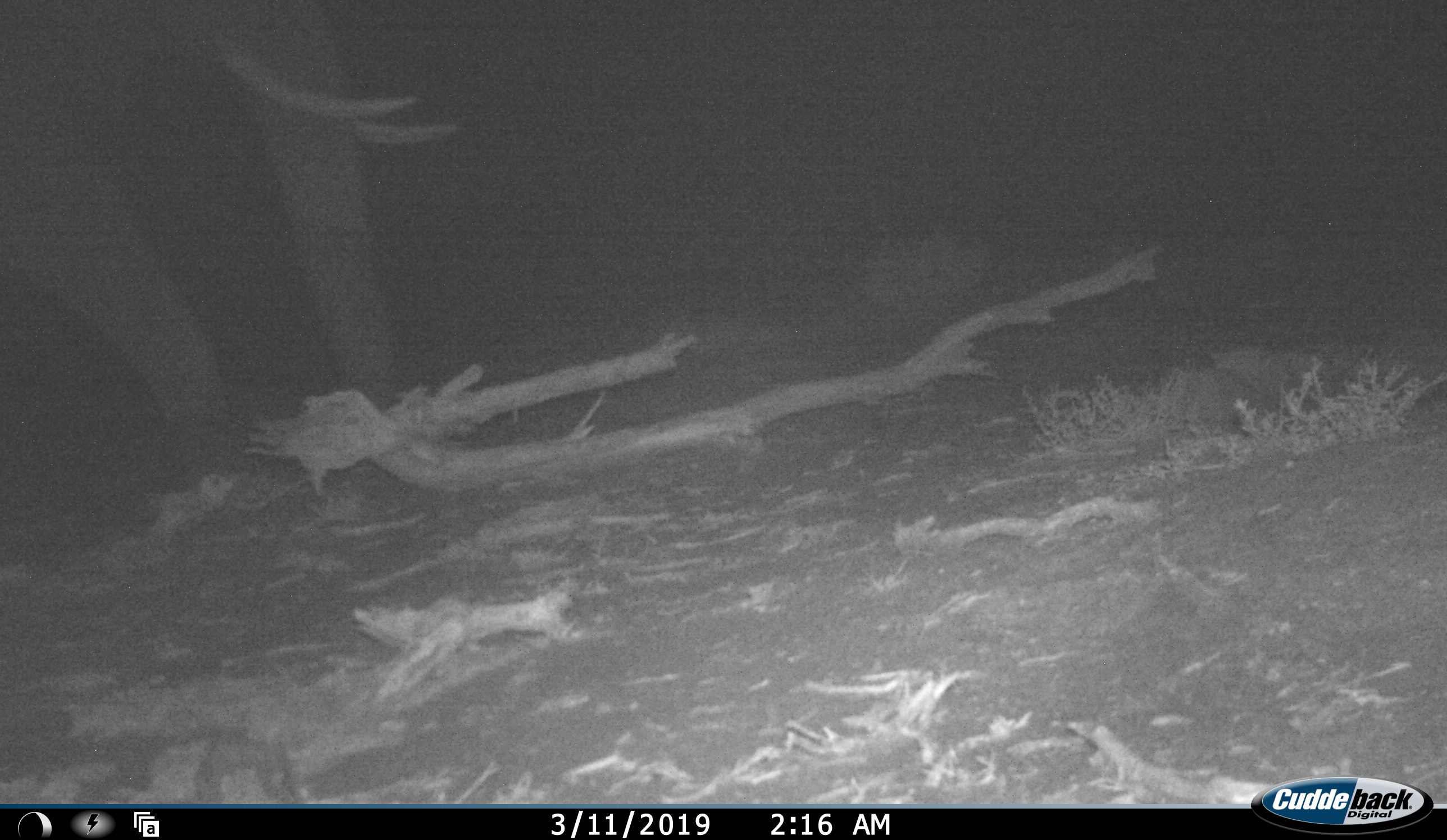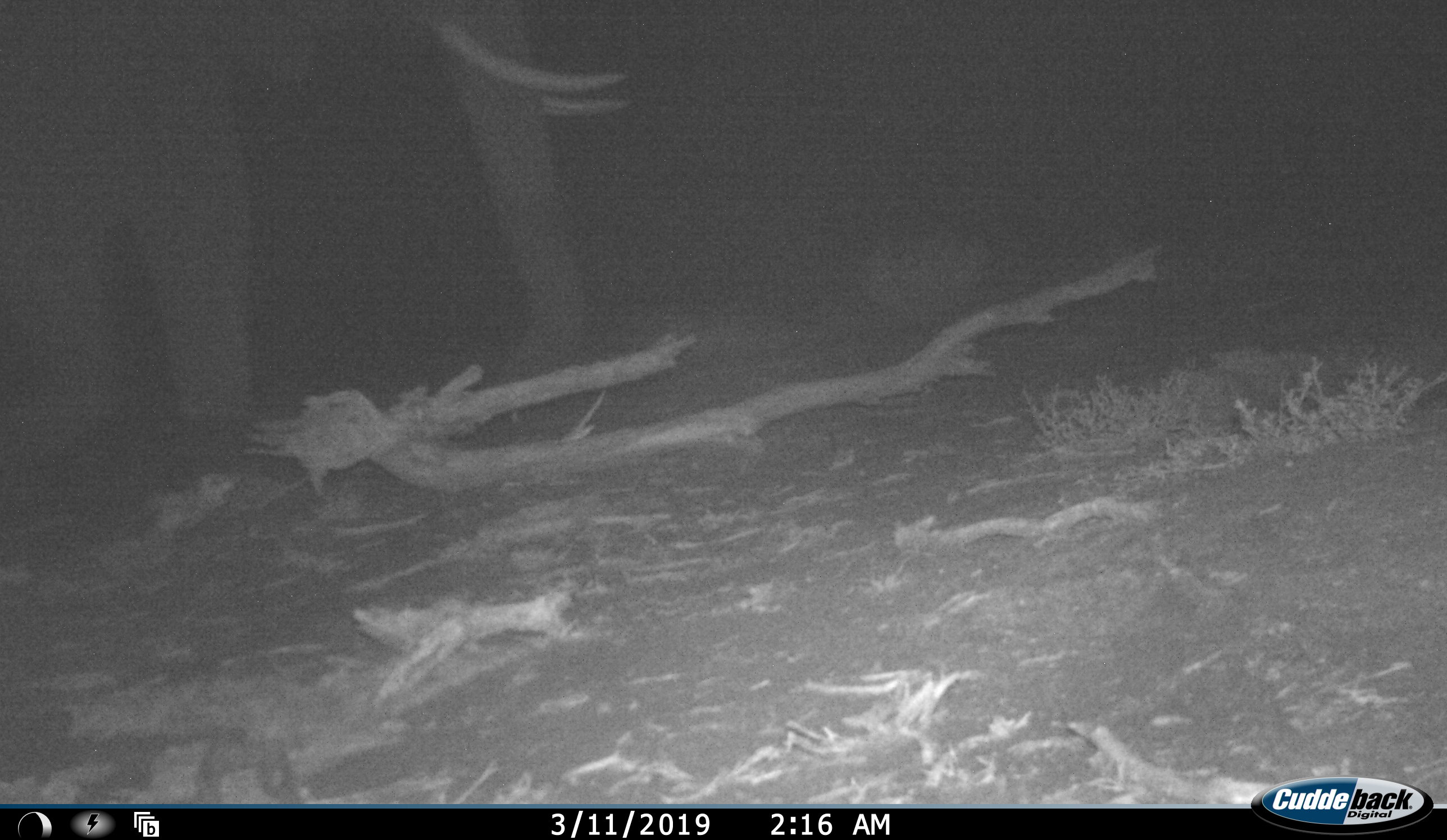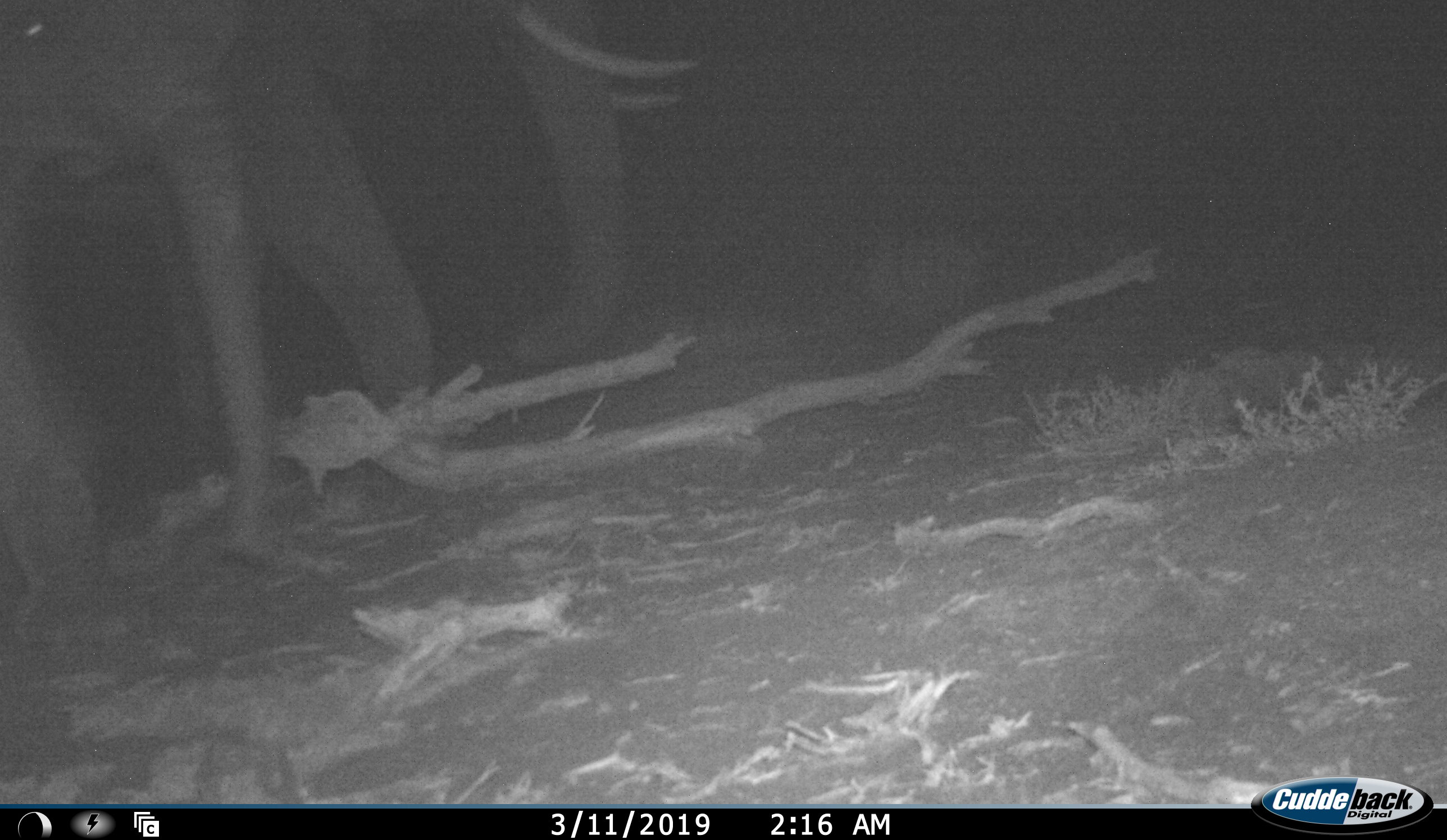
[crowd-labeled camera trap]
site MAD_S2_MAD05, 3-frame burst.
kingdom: Animalia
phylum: Chordata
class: Mammalia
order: Proboscidea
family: Elephantidae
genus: Loxodonta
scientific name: Loxodonta africana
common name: african bush elephant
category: elephant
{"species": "elephant (african bush elephant) (Loxodonta africana)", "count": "2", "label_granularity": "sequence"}